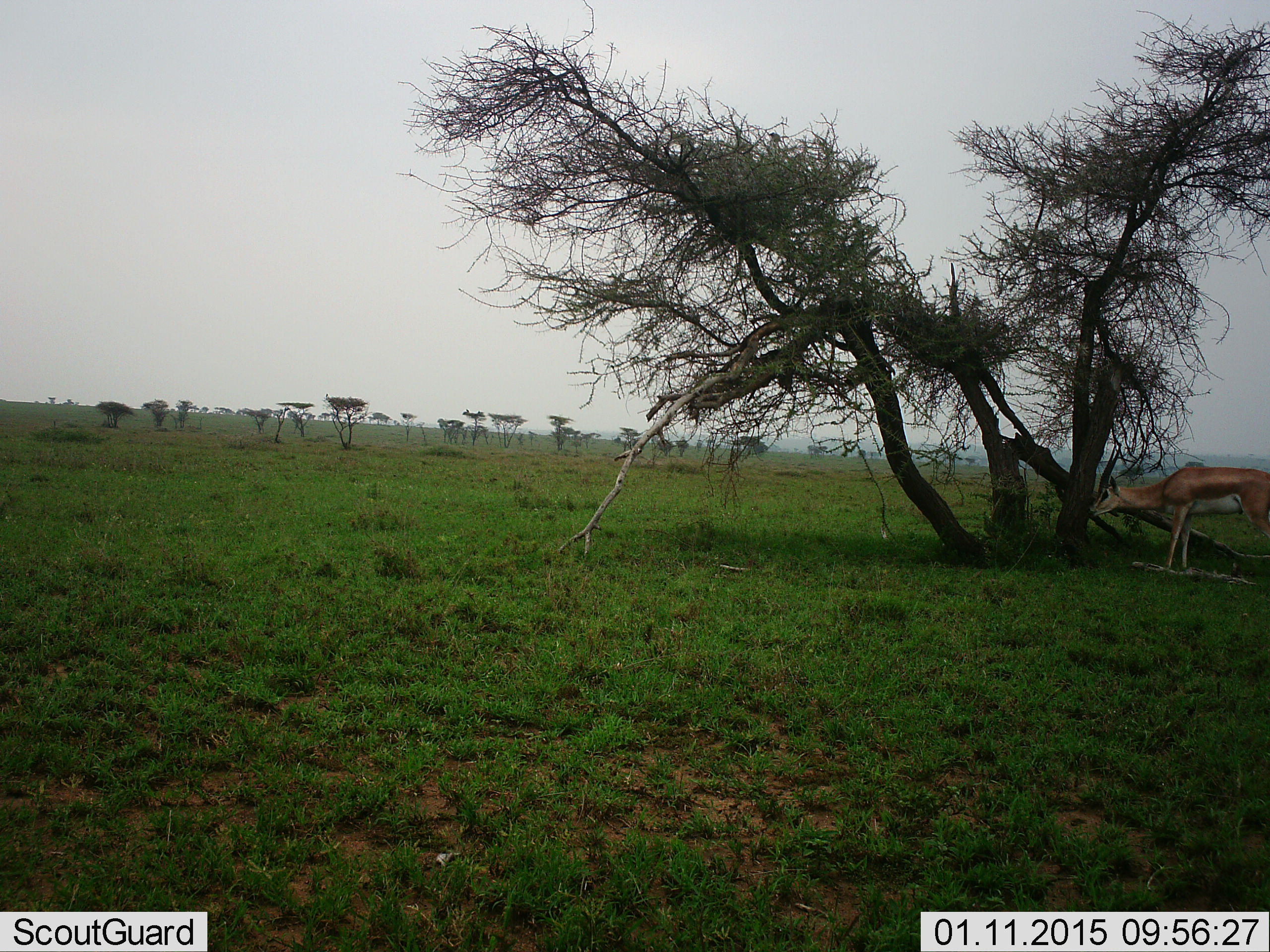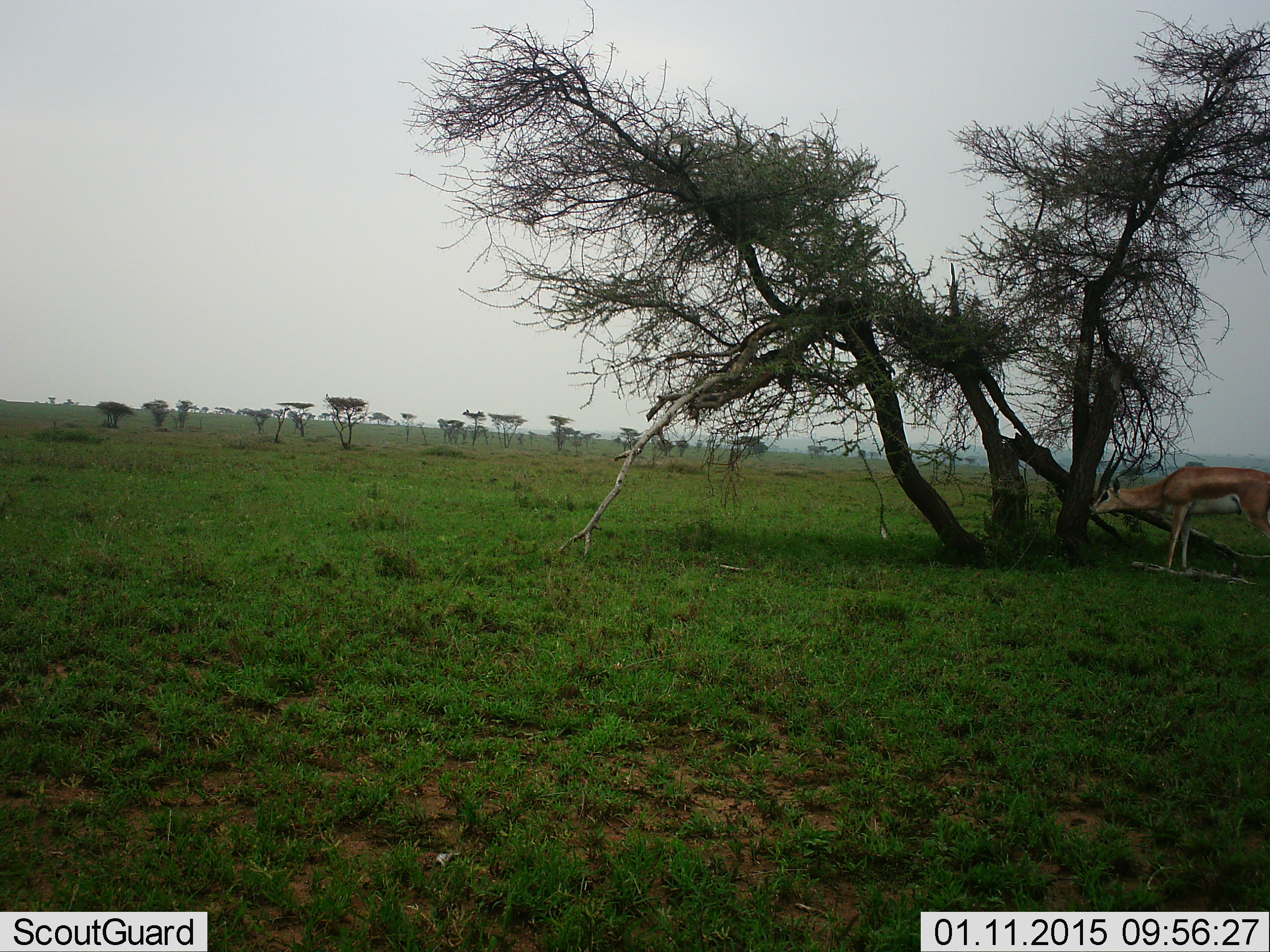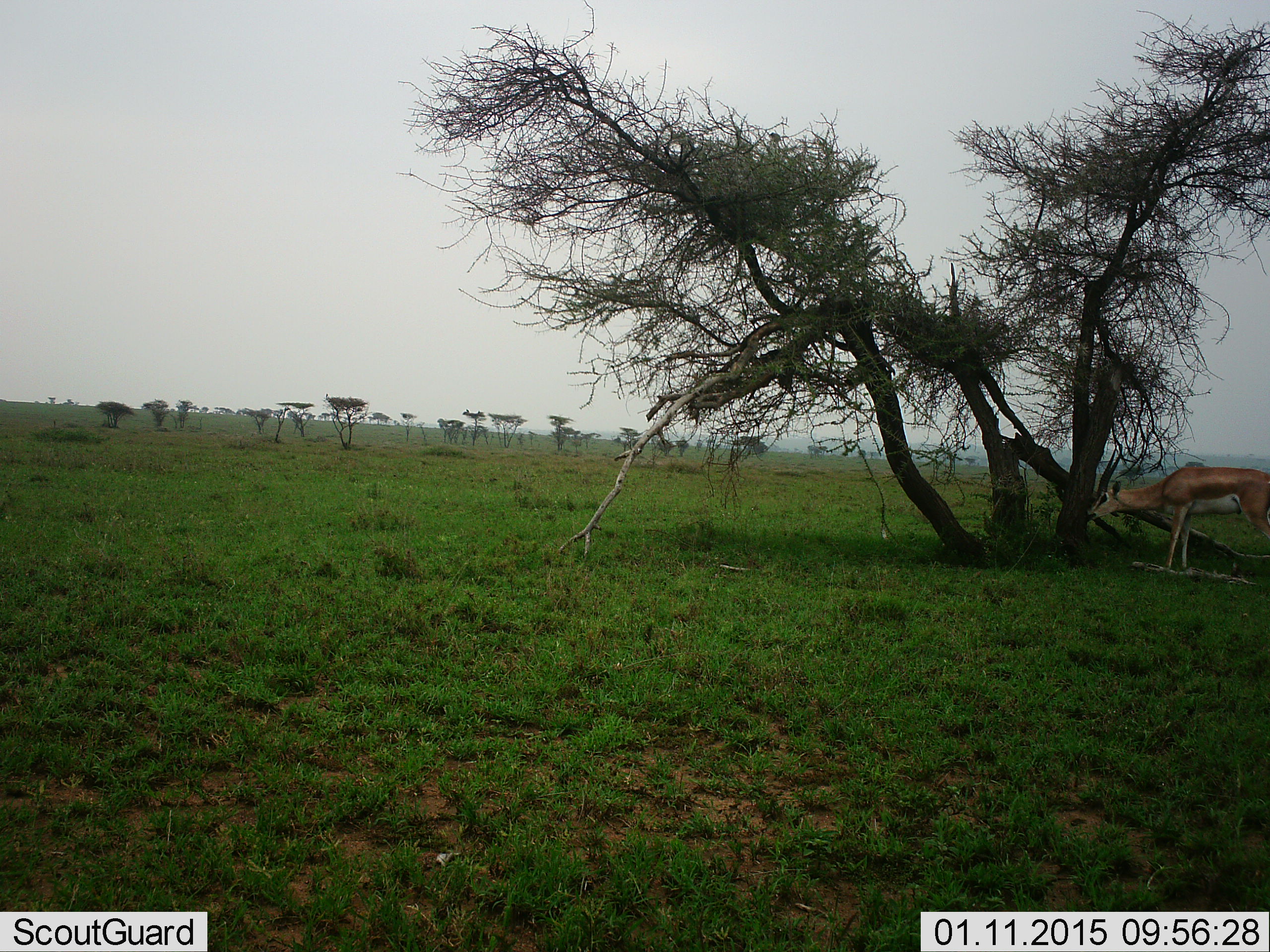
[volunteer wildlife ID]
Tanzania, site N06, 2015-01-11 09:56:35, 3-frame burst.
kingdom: Animalia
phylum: Chordata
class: Mammalia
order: Artiodactyla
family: Bovidae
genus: Eudorcas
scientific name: Eudorcas thomsonii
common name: thomson's gazelle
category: gazellethomsons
Gazellethomsons (thomson's gazelle) (Eudorcas thomsonii), count 1. Behavior (volunteer vote fractions): standing 80%, resting 0%, moving 0%, interacting 0%. Young present (vote fraction): 0%. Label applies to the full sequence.